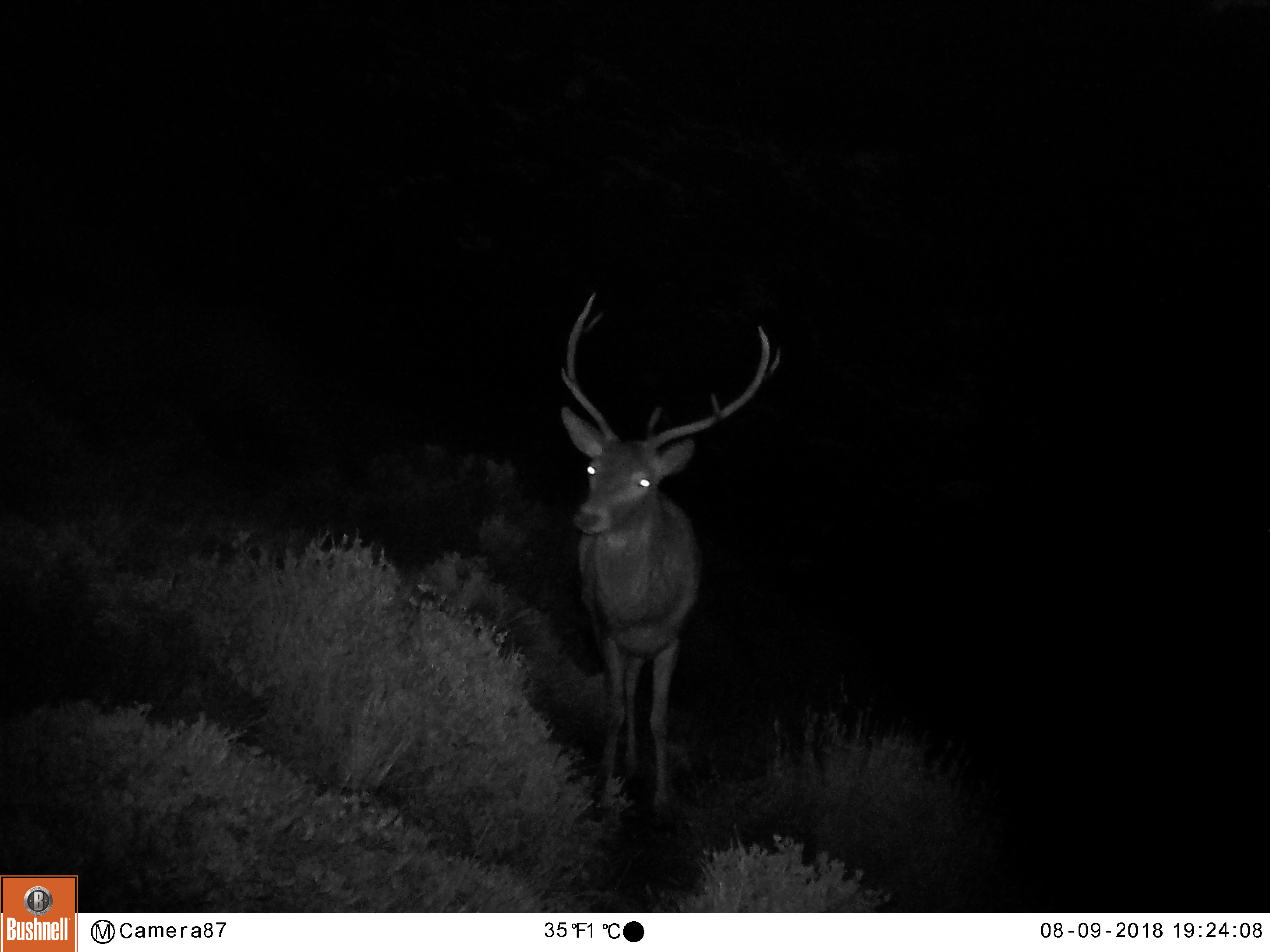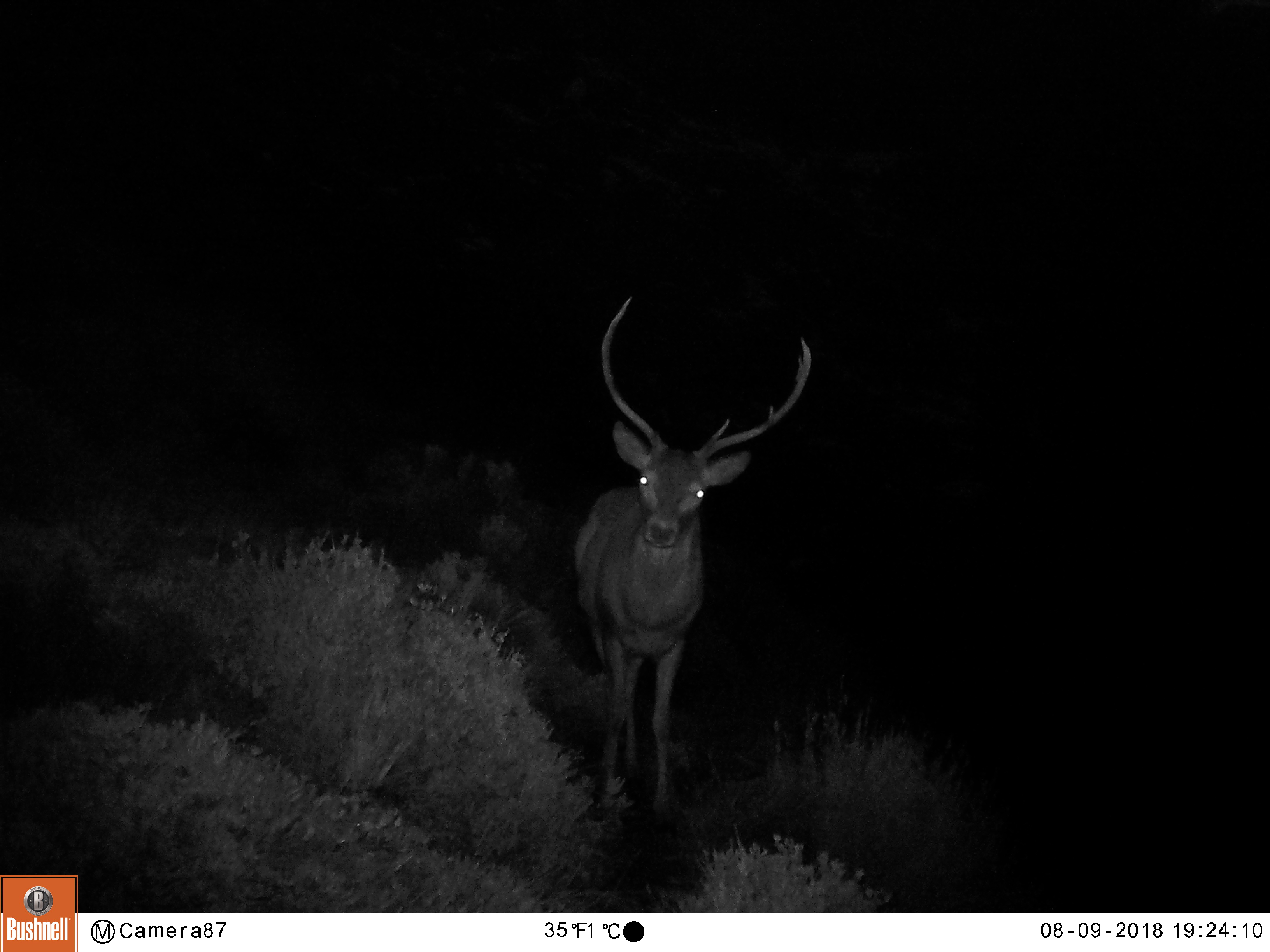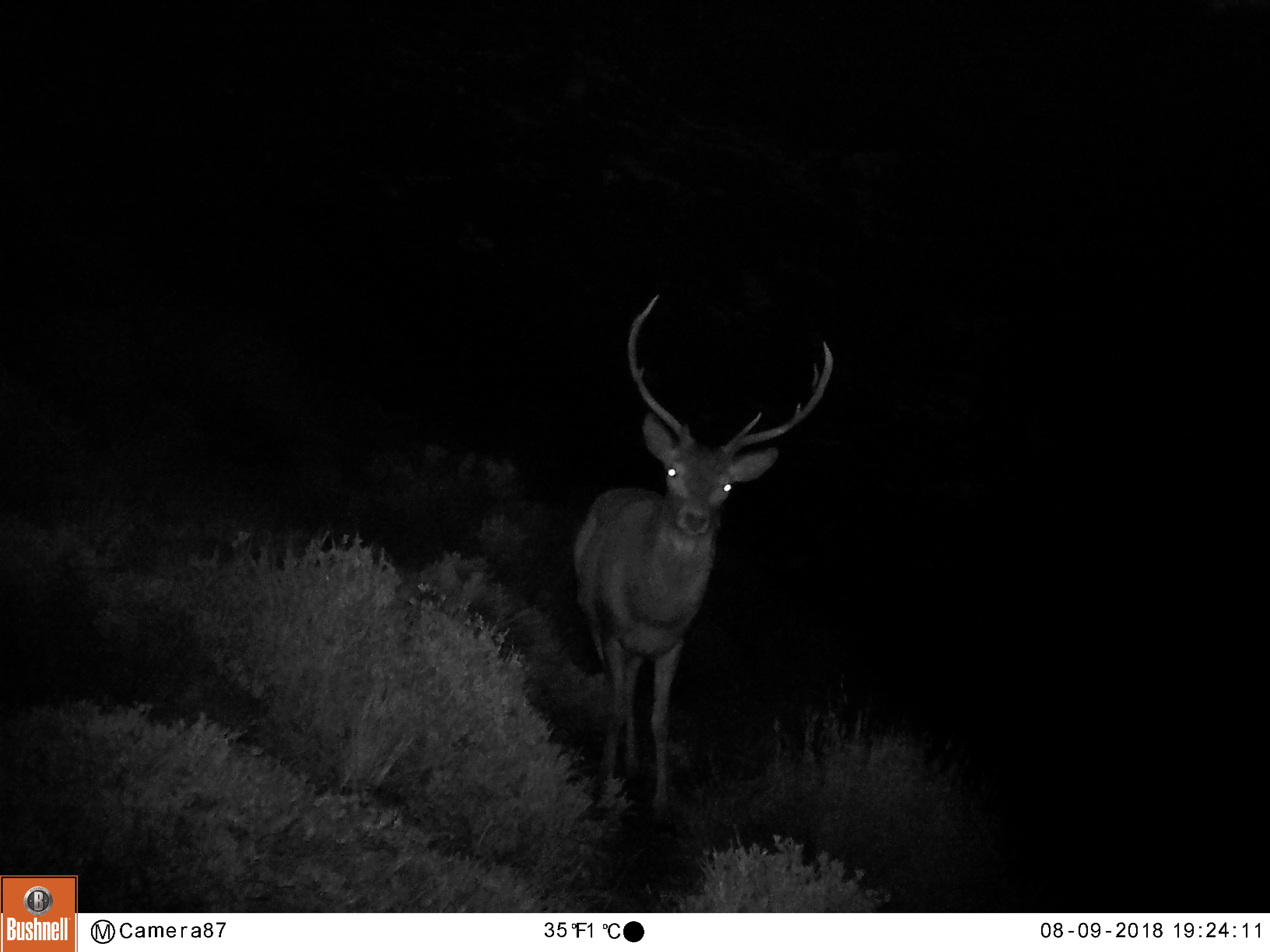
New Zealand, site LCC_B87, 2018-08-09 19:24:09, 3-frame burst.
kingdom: Animalia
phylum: Chordata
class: Mammalia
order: Artiodactyla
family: Cervidae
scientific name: Cervidae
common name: deer